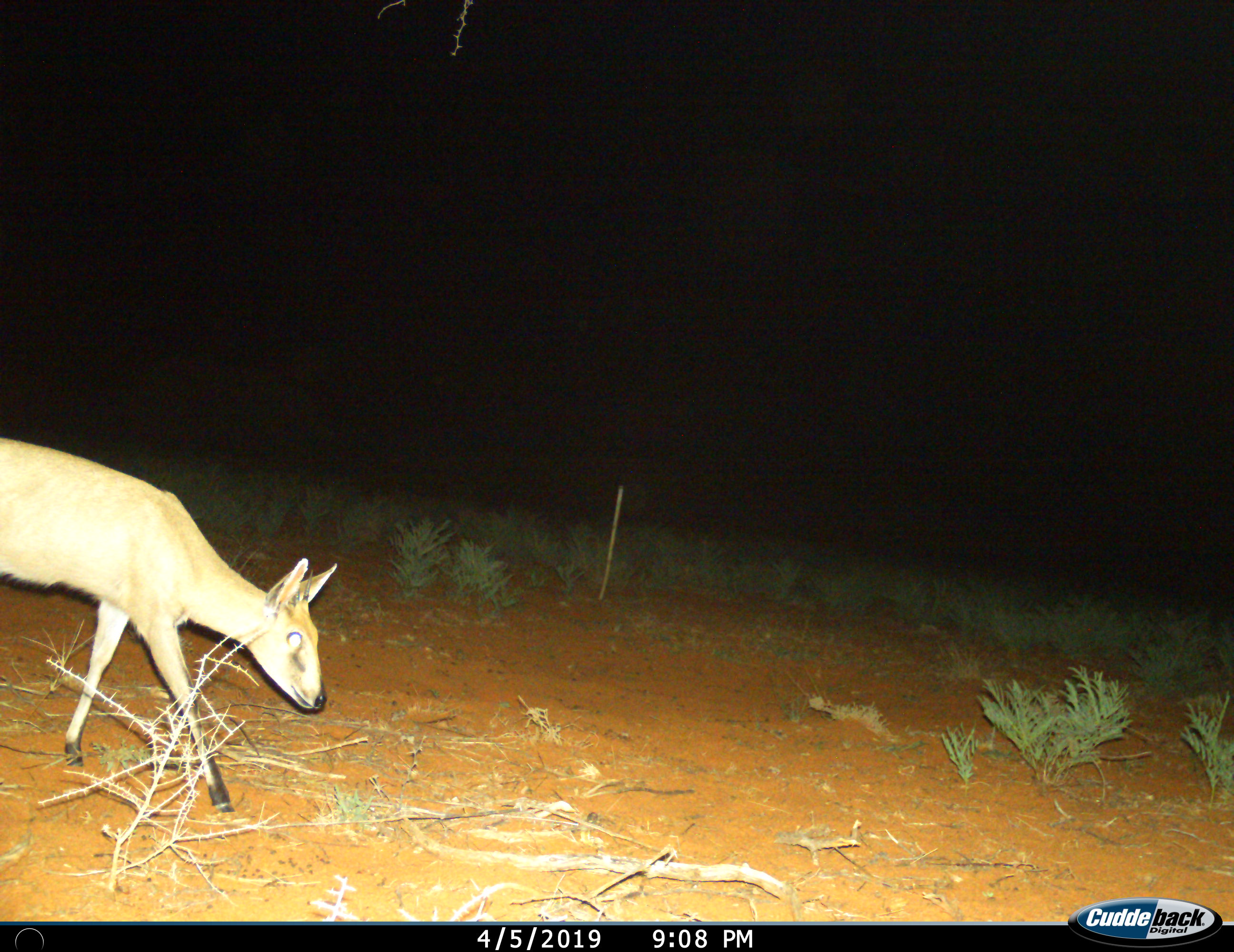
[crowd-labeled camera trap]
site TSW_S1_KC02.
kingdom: Animalia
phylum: Chordata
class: Mammalia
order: Artiodactyla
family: Bovidae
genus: Sylvicapra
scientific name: Sylvicapra grimmia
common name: common duiker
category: duikercommongrey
Duikercommongrey (common duiker) (Sylvicapra grimmia), count 1. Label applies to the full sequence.